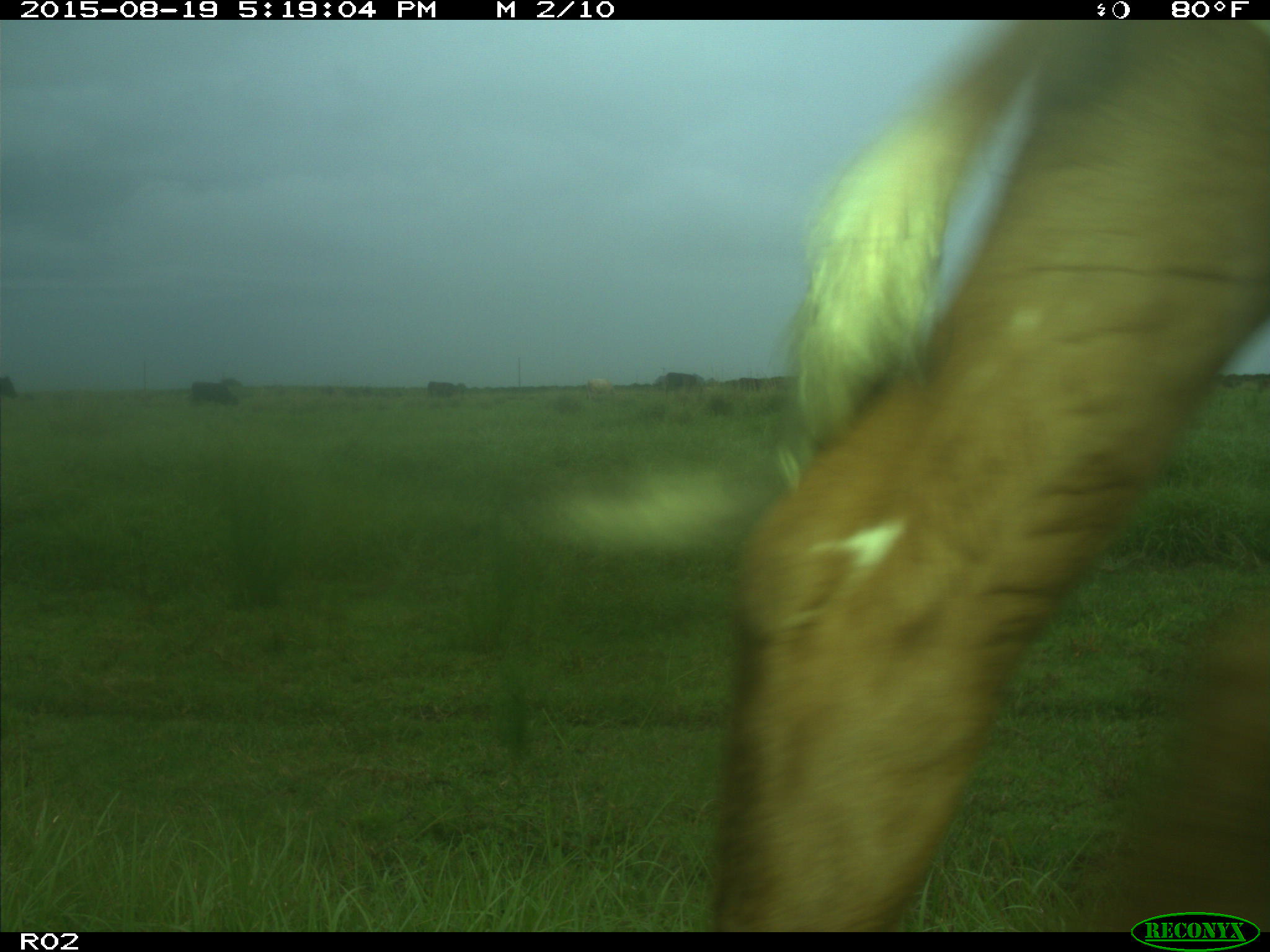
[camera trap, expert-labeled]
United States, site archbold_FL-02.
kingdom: Animalia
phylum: Chordata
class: Mammalia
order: Artiodactyla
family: Bovidae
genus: Bos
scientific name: Bos taurus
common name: domestic cow